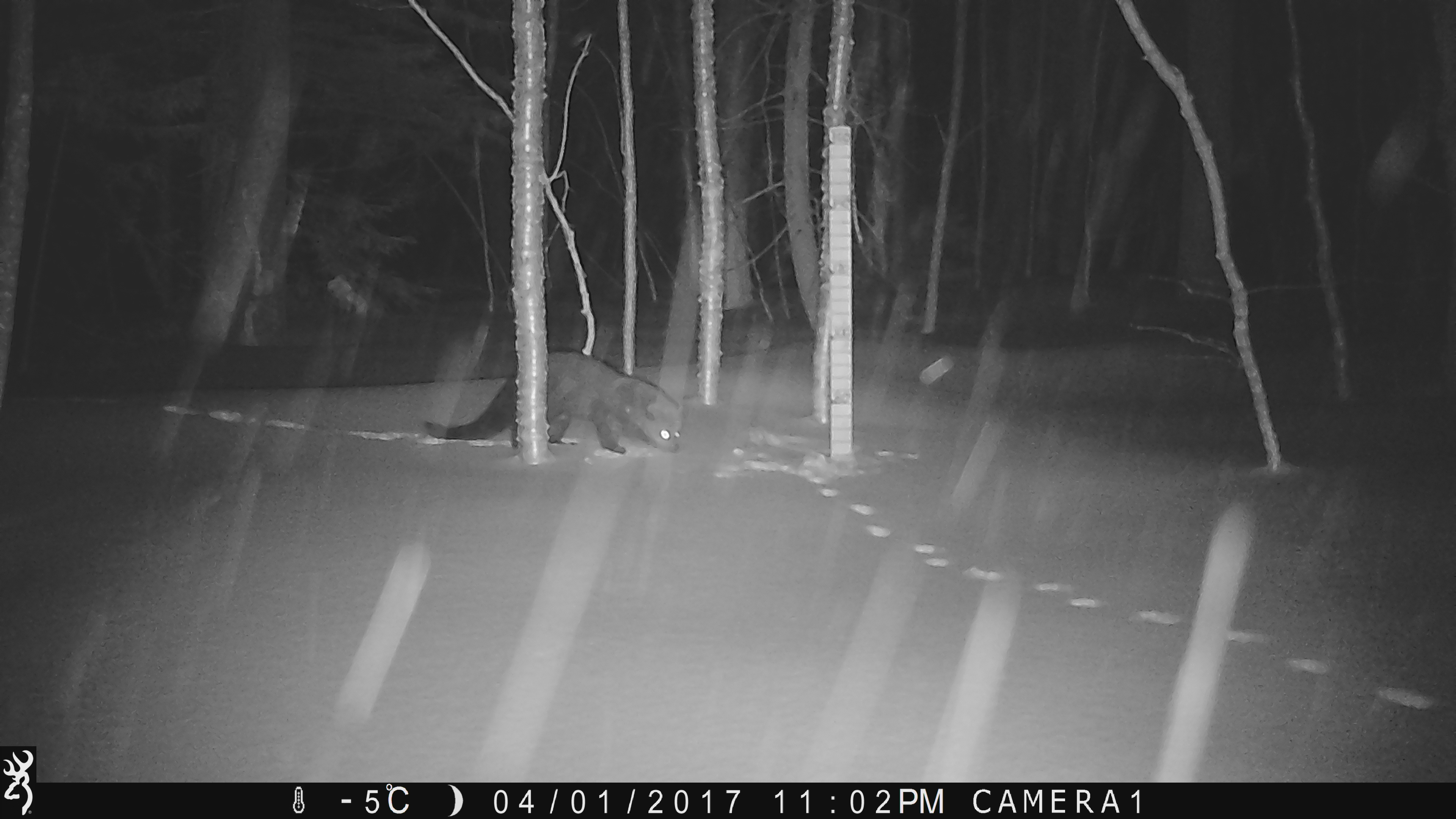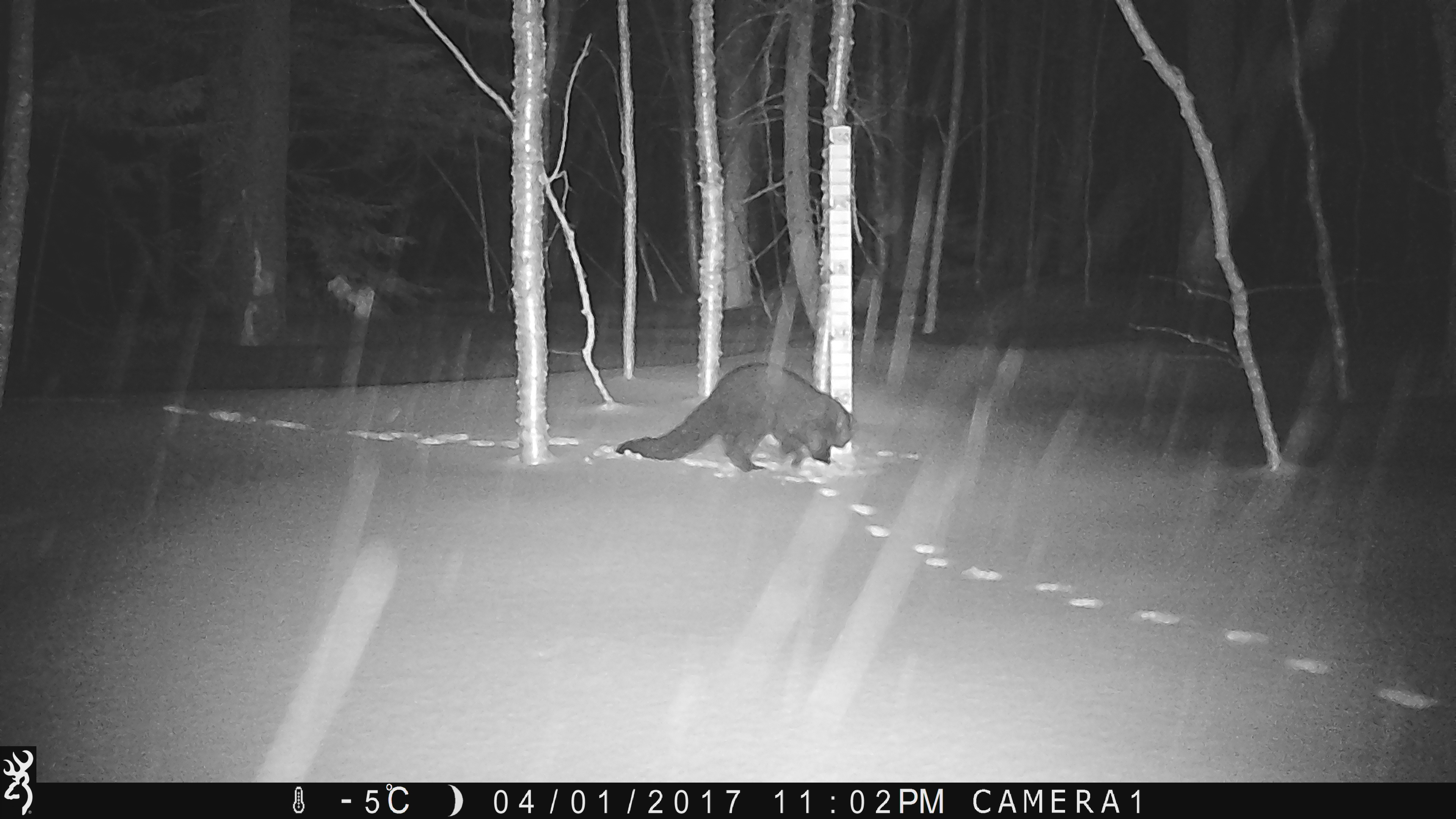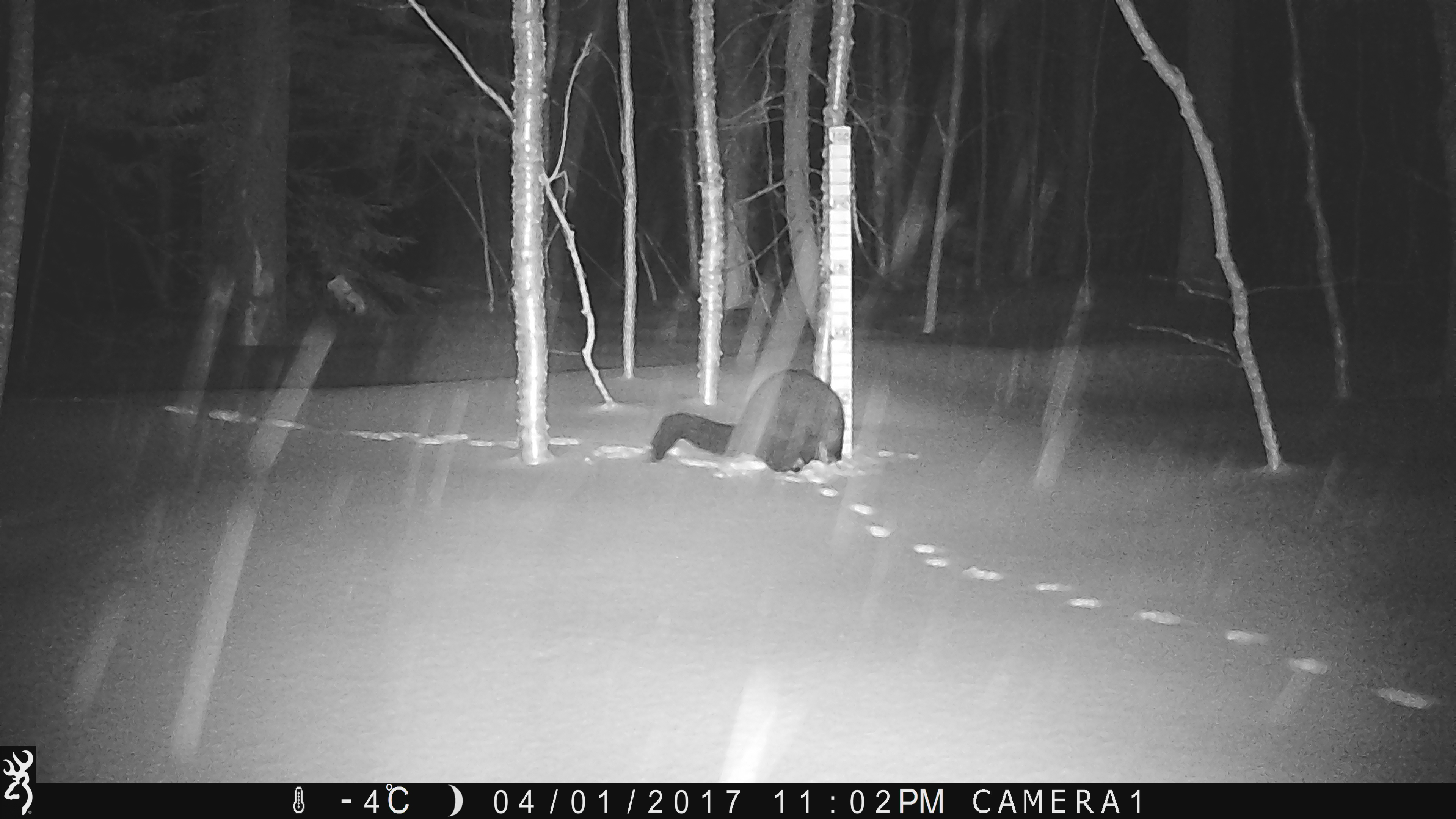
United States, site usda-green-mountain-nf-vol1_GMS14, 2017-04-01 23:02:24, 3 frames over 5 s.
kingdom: Animalia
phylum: Chordata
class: Mammalia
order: Carnivora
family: Mustelidae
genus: Pekania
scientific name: Pekania pennanti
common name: fisher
Fisher (Pekania pennanti).